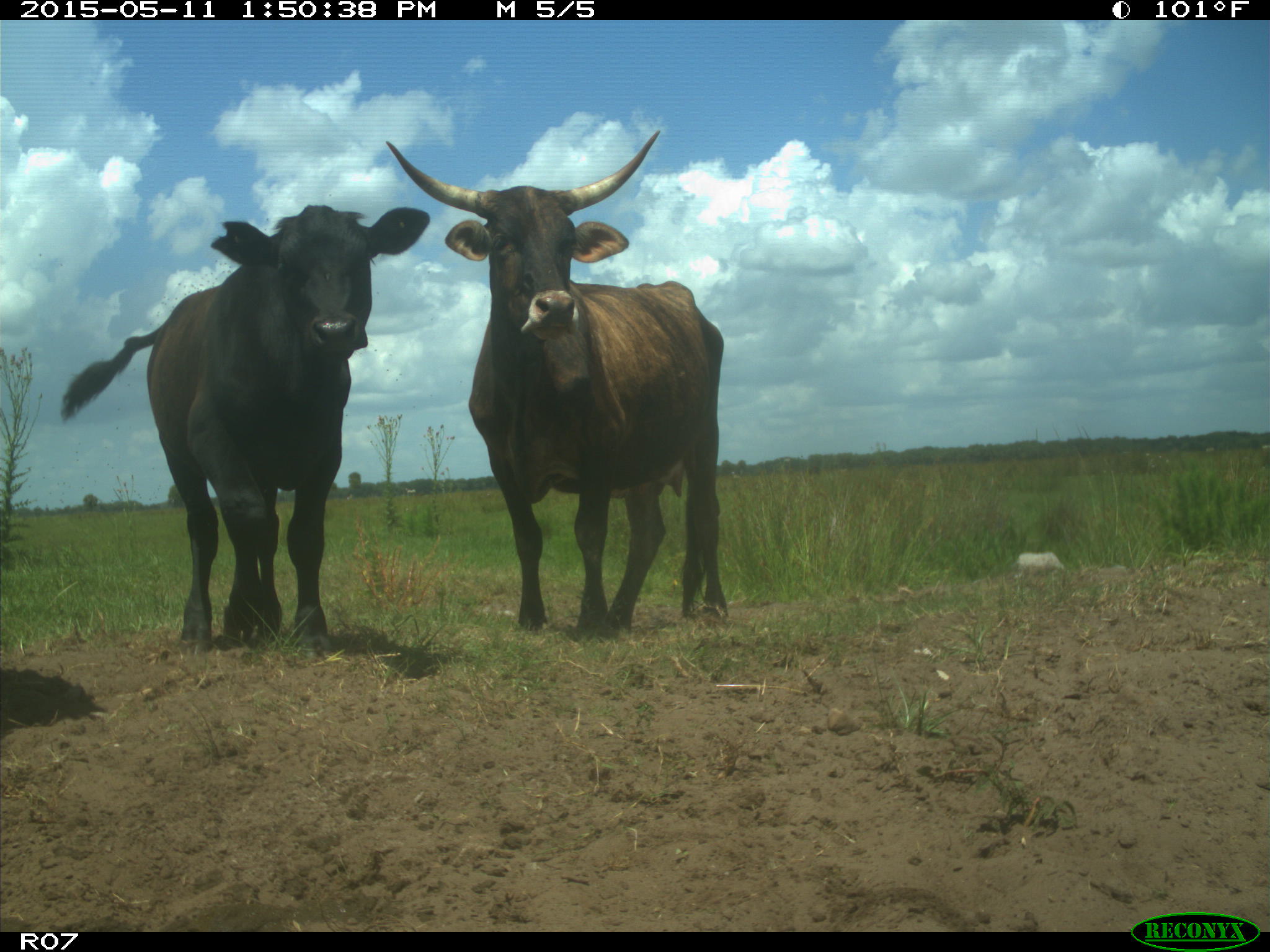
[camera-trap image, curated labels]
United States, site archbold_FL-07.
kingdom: Animalia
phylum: Chordata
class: Mammalia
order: Artiodactyla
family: Bovidae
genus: Bos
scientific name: Bos taurus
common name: domestic cow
Bos taurus (domestic cow).